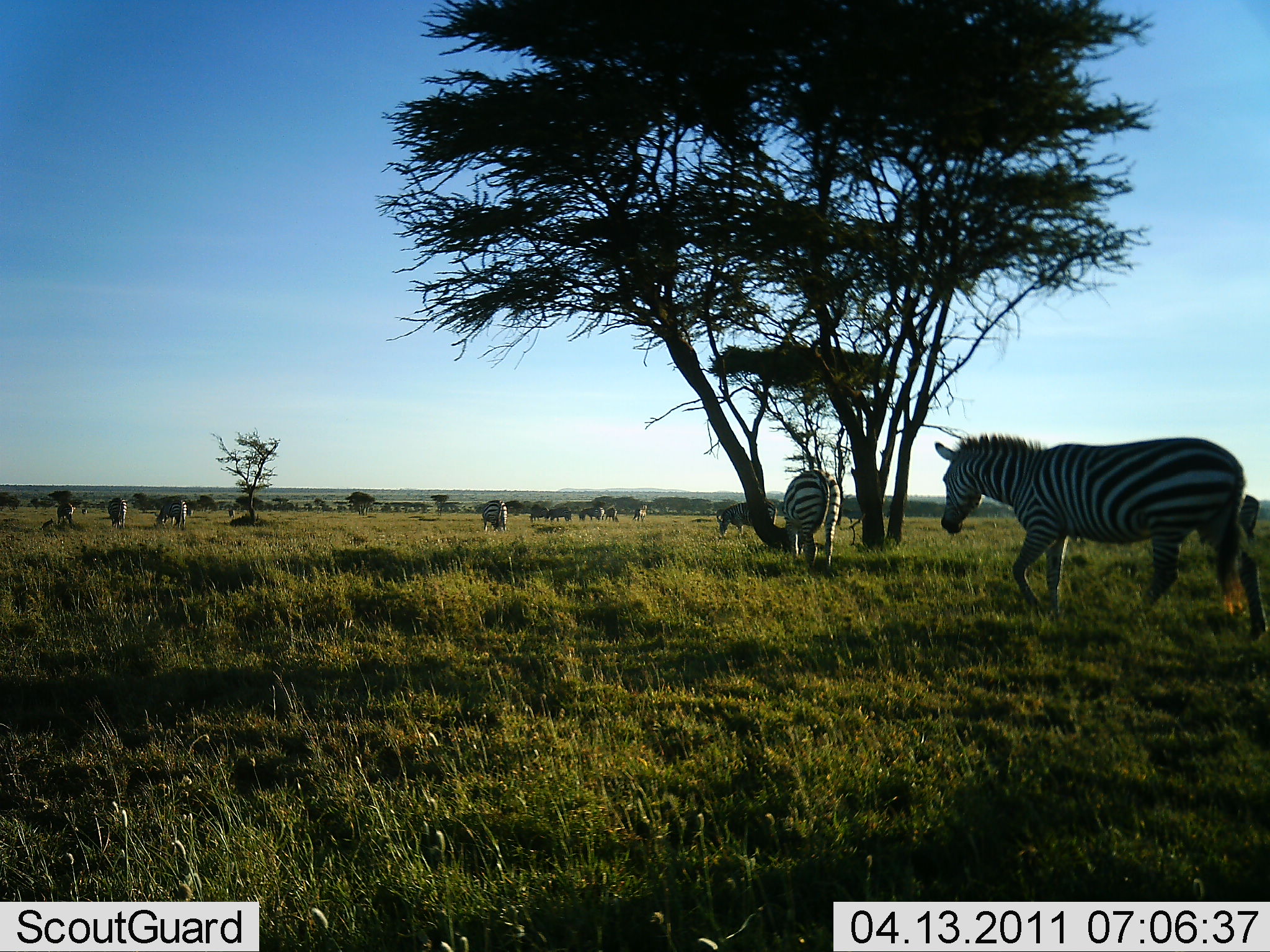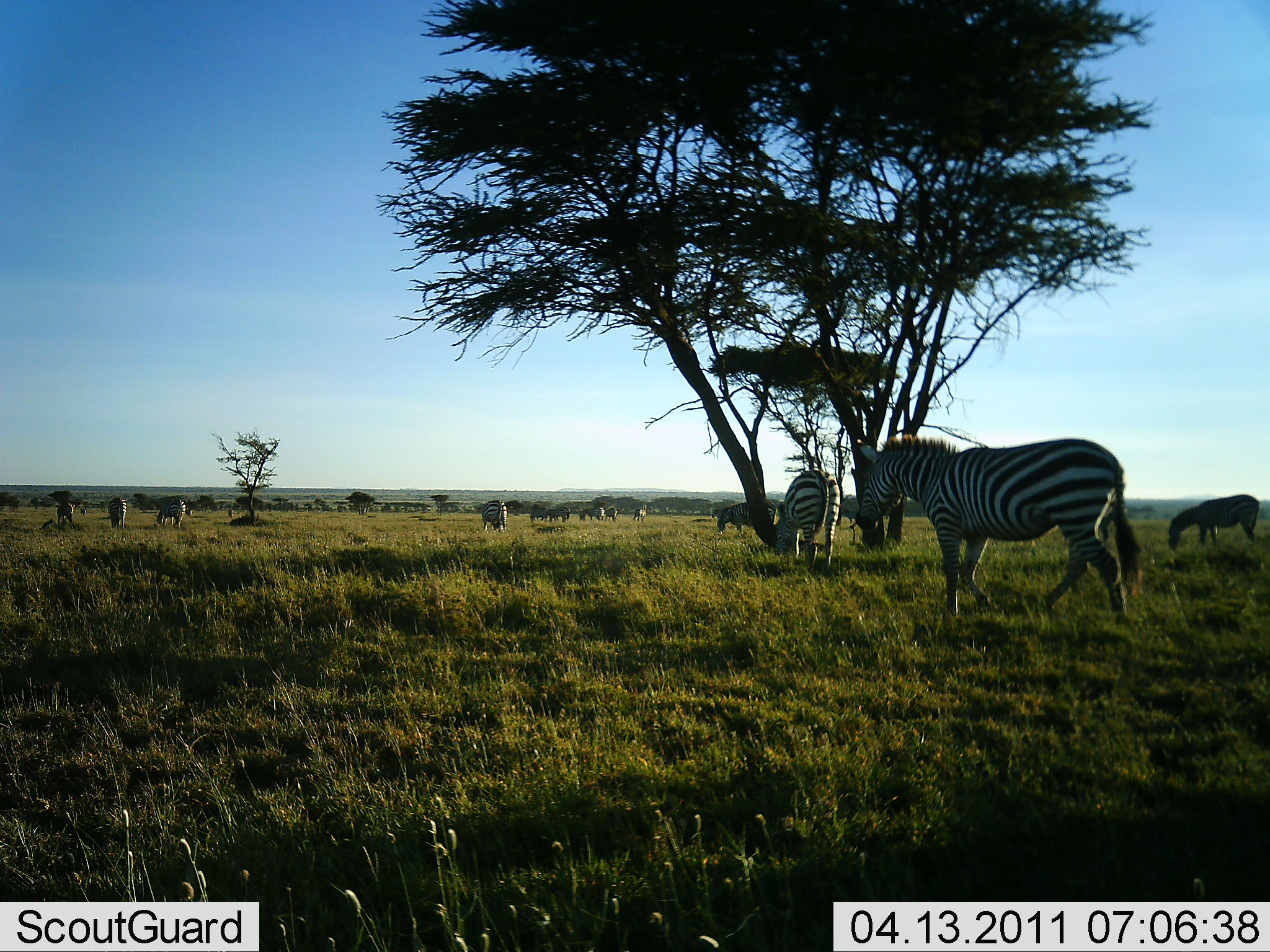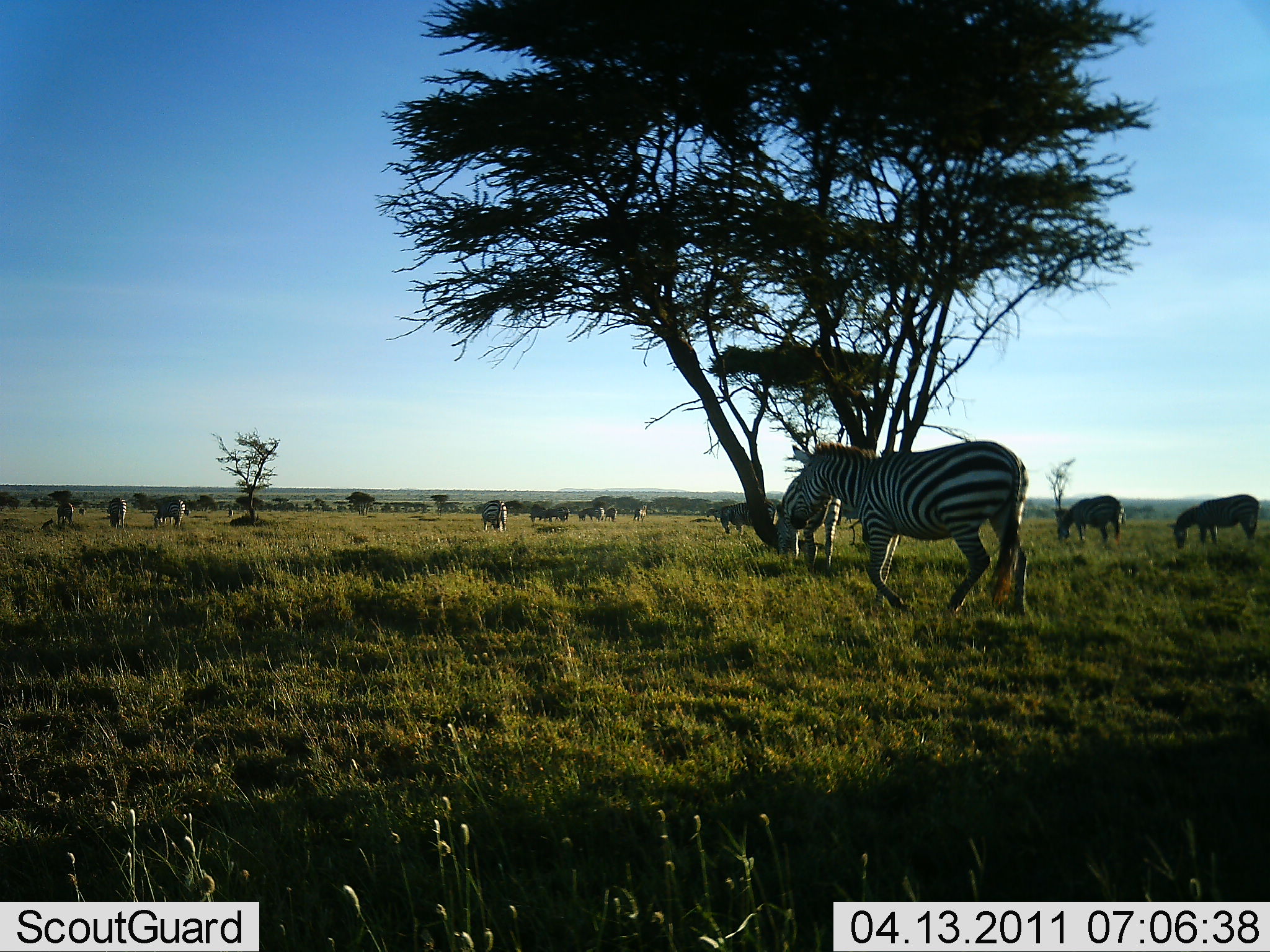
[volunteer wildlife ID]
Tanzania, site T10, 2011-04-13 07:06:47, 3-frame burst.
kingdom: Animalia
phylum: Chordata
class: Mammalia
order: Perissodactyla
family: Equidae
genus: Equus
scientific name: Equus quagga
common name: plains zebra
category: zebra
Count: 11-50.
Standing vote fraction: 50%.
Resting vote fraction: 8%.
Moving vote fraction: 83%.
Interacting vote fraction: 0%.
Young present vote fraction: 0%.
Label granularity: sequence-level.